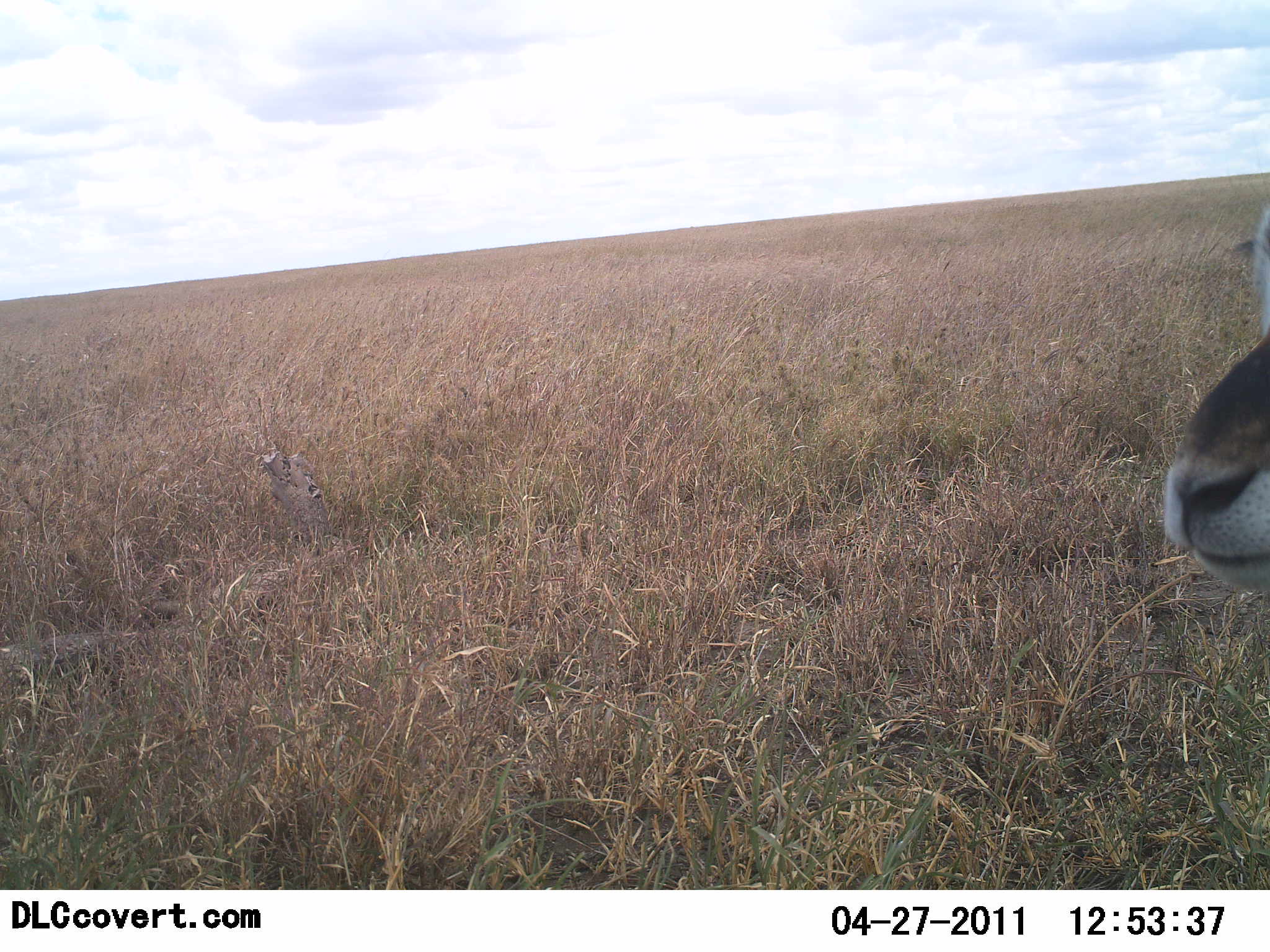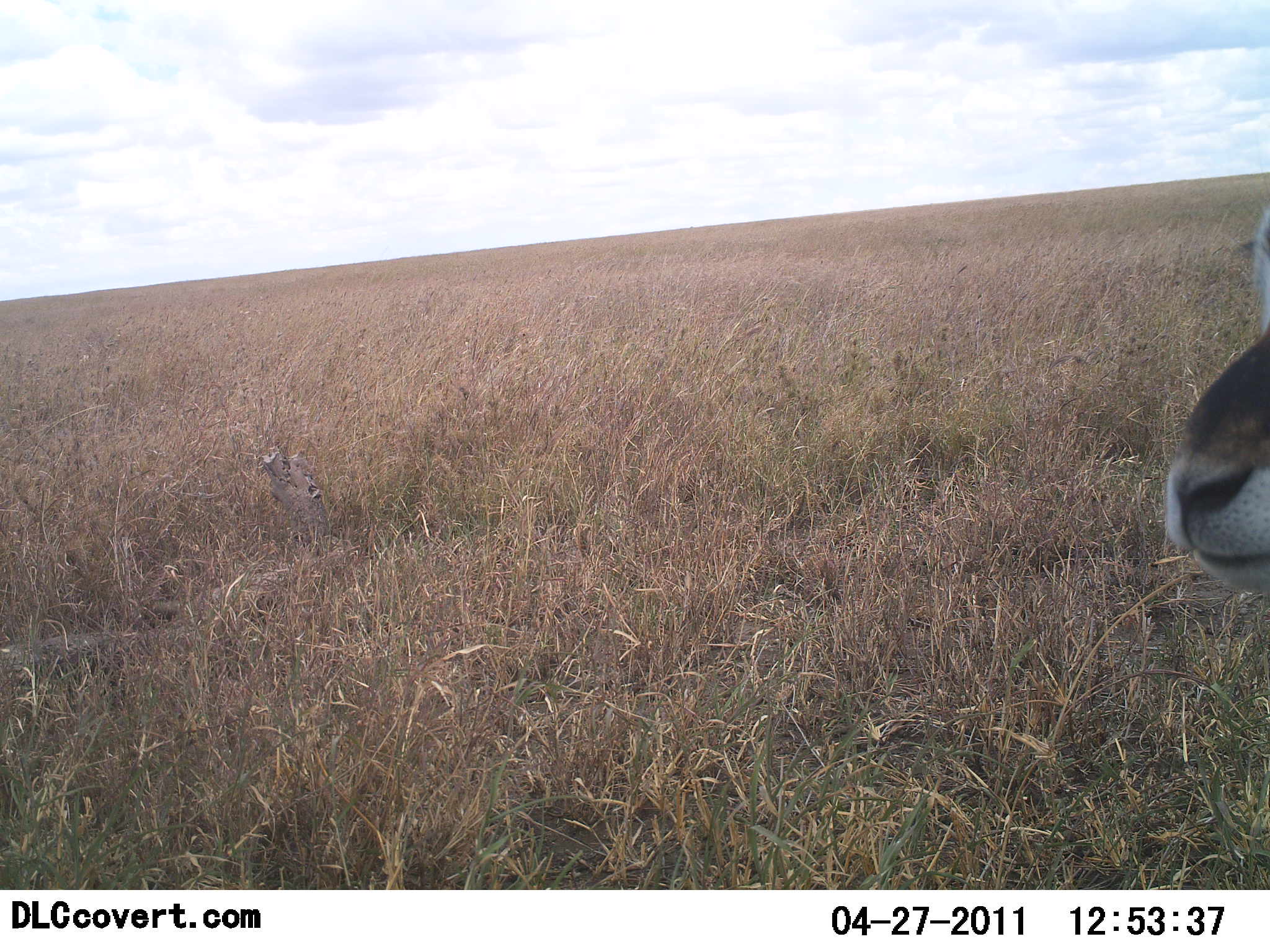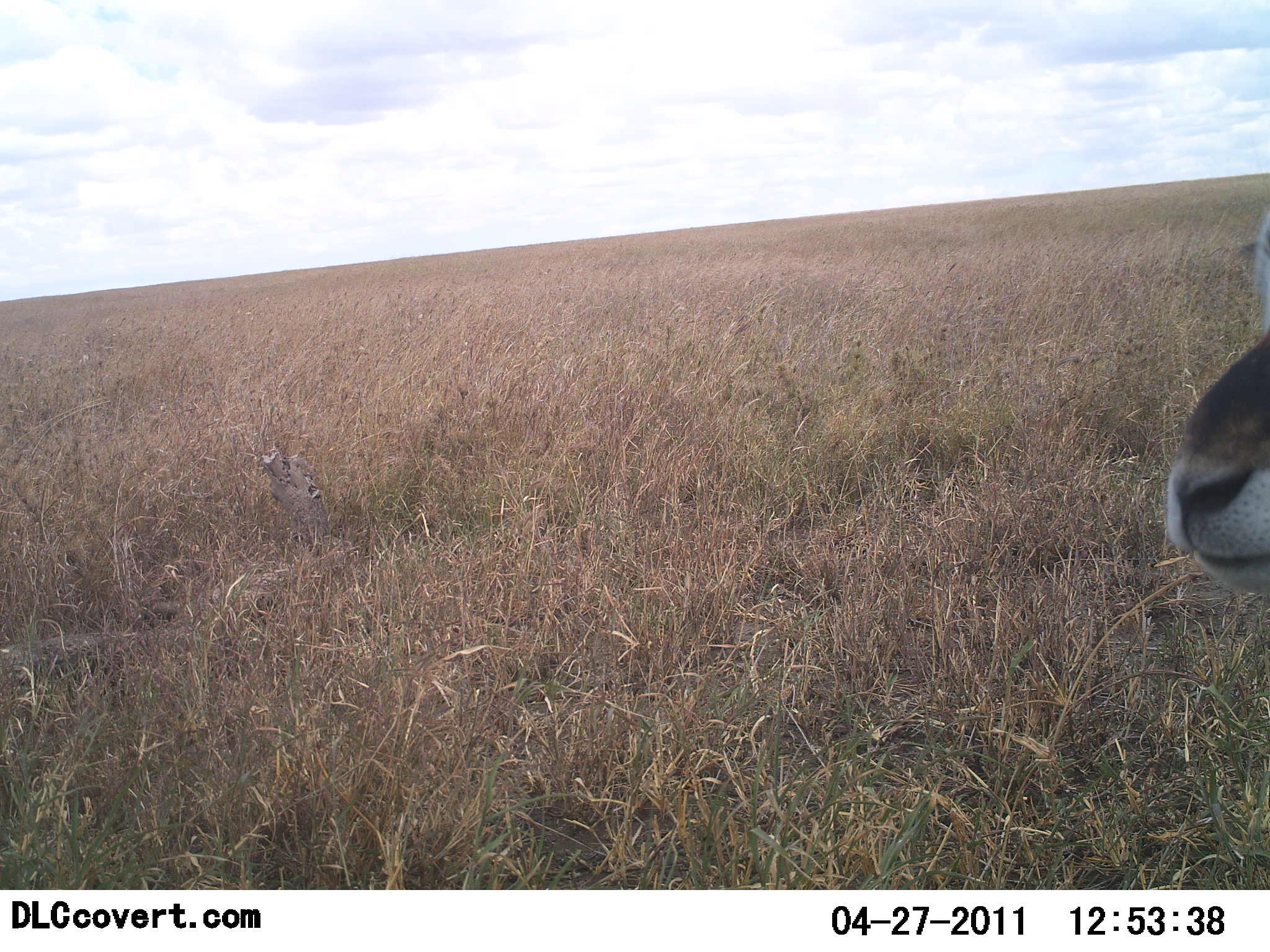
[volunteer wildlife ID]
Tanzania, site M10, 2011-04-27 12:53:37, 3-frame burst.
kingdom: Animalia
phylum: Chordata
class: Mammalia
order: Artiodactyla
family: Bovidae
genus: Eudorcas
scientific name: Eudorcas thomsonii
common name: thomson's gazelle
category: gazellethomsons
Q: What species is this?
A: Gazellethomsons (thomson's gazelle) (Eudorcas thomsonii).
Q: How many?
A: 1.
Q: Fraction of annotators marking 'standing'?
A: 85%.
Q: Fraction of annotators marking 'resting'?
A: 15%.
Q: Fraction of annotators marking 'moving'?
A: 0%.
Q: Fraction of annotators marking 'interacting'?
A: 0%.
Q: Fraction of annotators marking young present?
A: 0%.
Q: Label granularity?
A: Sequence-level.